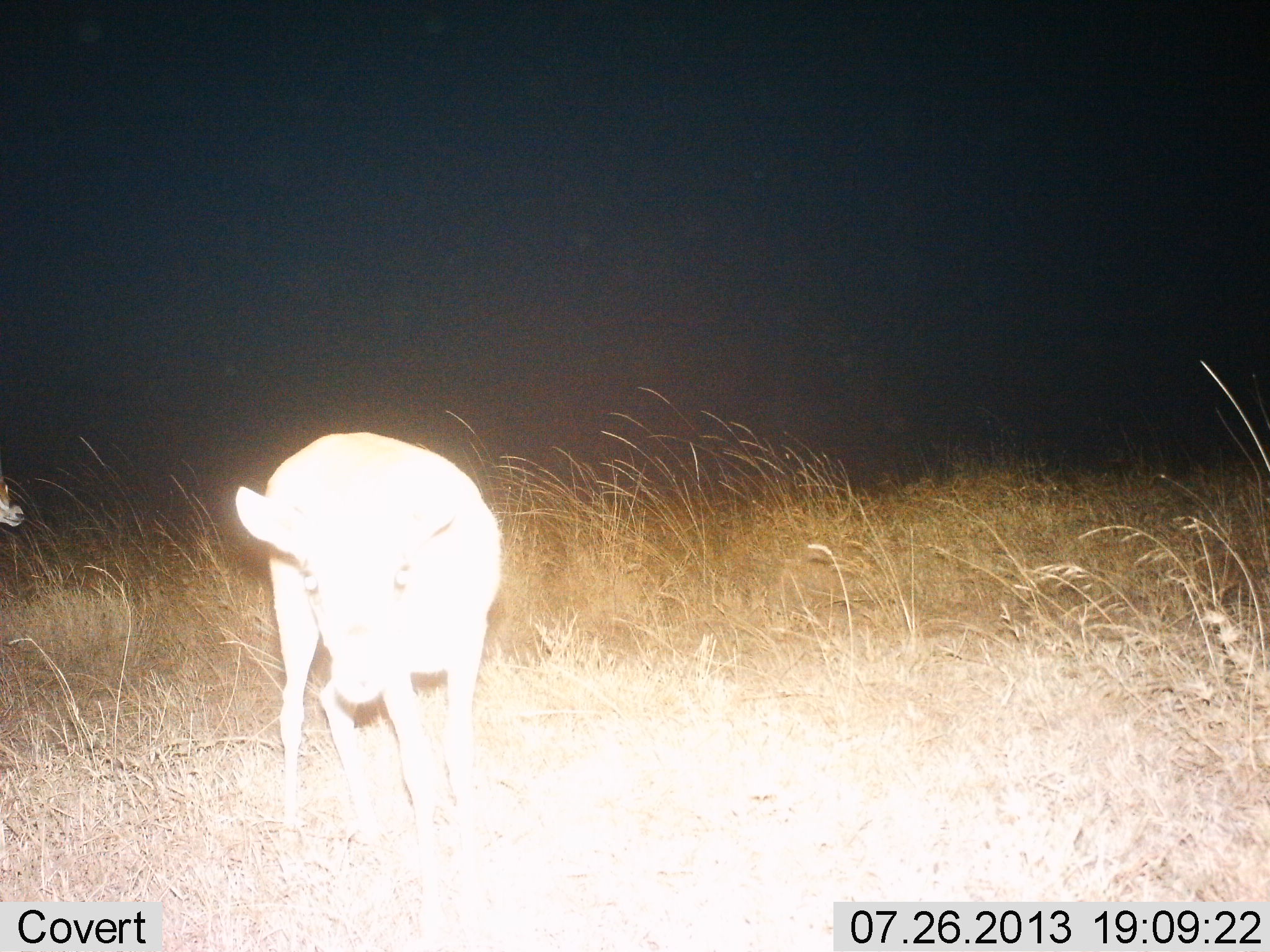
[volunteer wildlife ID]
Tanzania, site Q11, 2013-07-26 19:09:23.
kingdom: Animalia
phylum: Chordata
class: Mammalia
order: Artiodactyla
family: Bovidae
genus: Redunca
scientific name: Redunca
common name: reedbuck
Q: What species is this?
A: Reedbuck (Redunca).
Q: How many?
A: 2.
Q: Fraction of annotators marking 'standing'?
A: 91%.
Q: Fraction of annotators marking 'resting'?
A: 0%.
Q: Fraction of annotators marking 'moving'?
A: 9%.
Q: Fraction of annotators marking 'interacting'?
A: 0%.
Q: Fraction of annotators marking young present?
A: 9%.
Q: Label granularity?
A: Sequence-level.